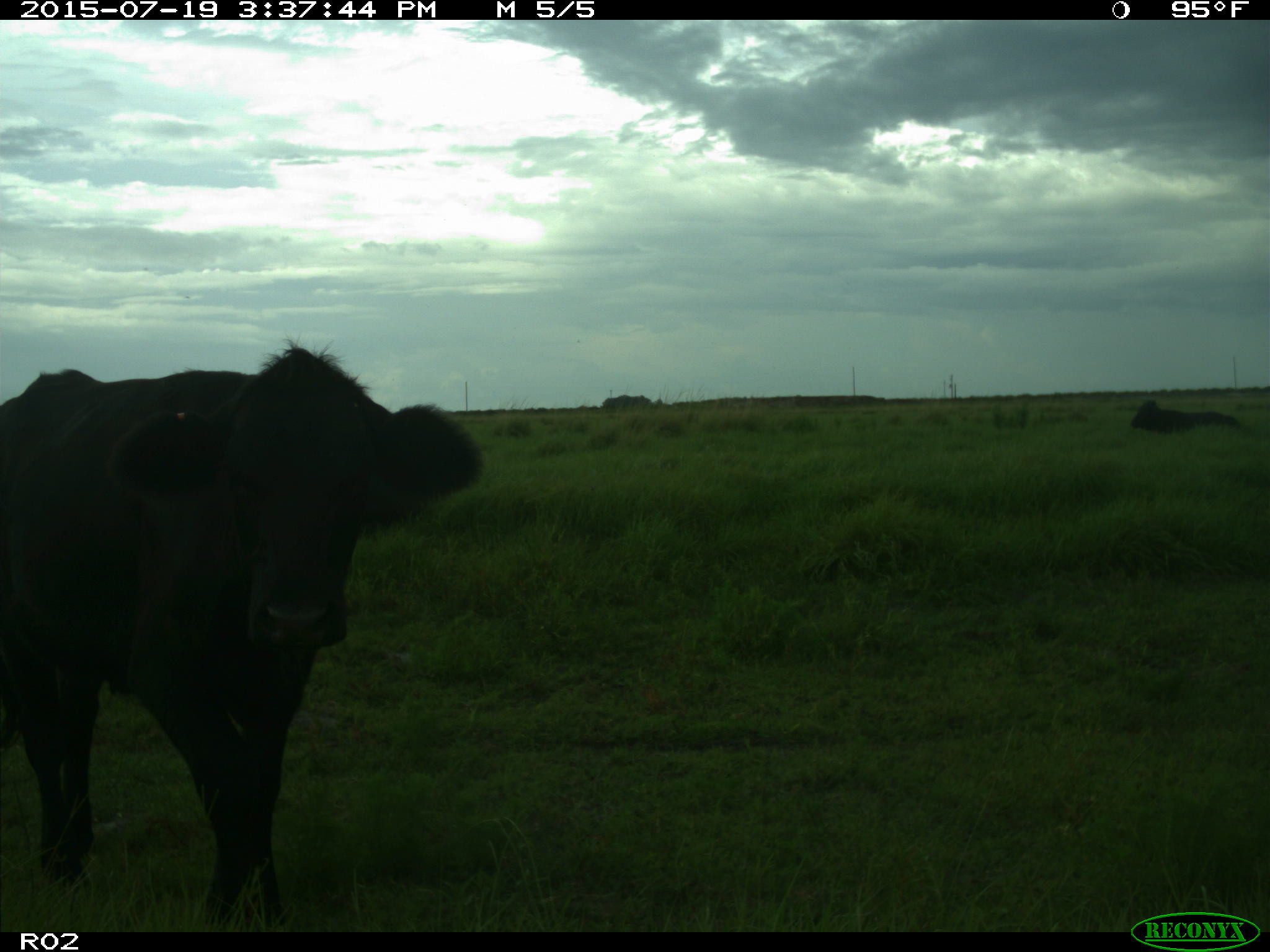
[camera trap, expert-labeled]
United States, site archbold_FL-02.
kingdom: Animalia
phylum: Chordata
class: Mammalia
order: Artiodactyla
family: Bovidae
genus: Bos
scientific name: Bos taurus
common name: domestic cow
Bos taurus (domestic cow).